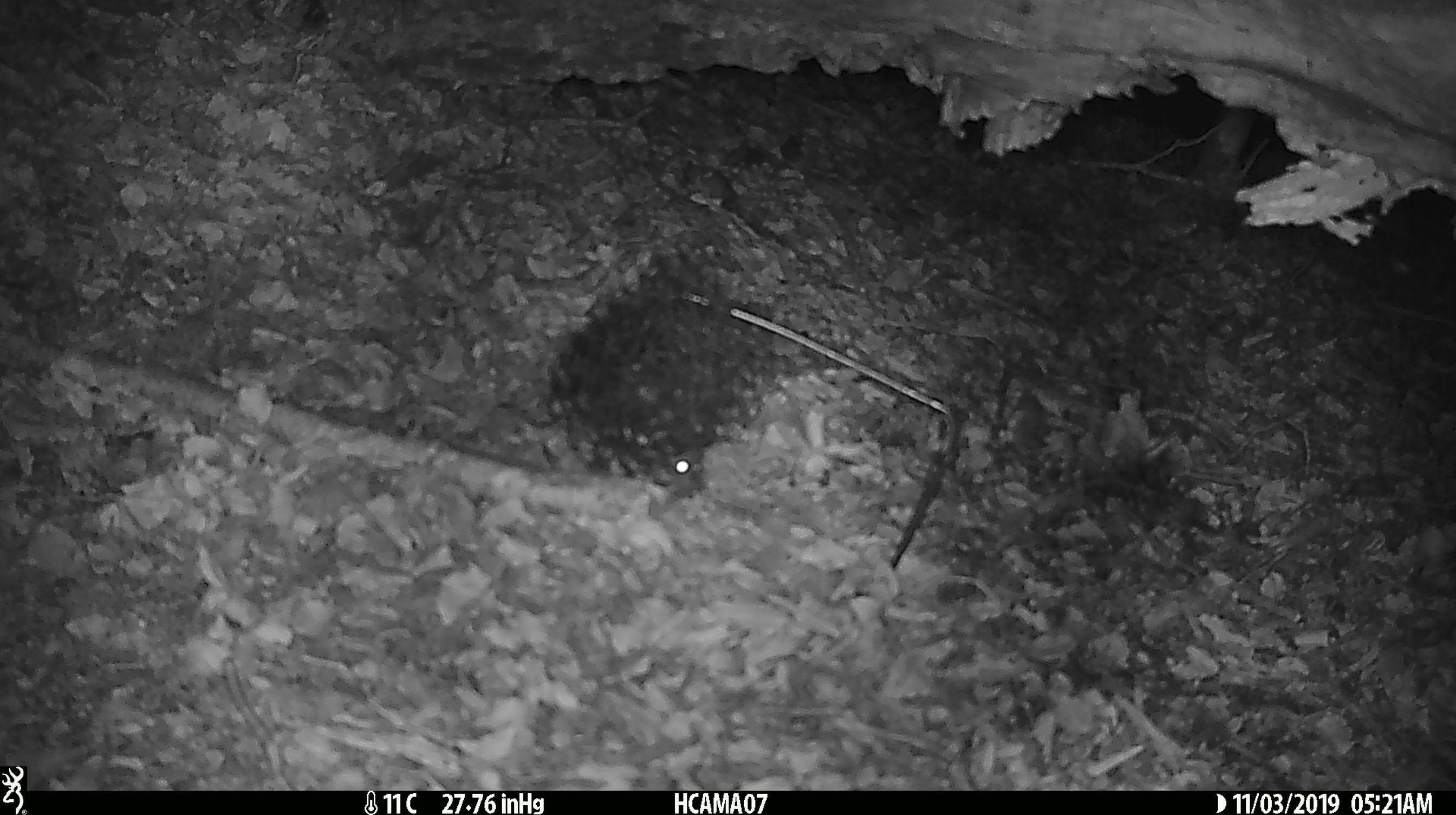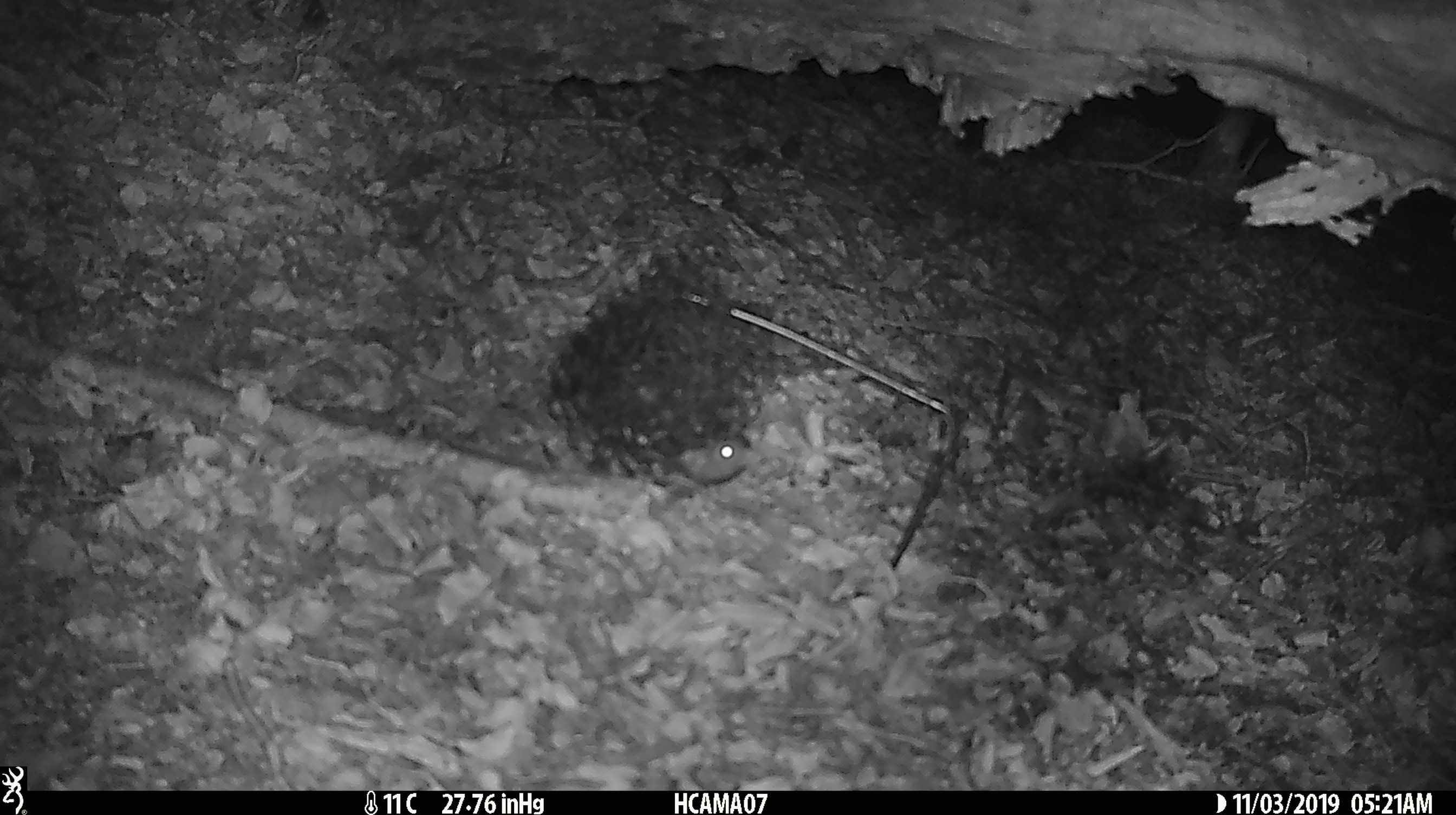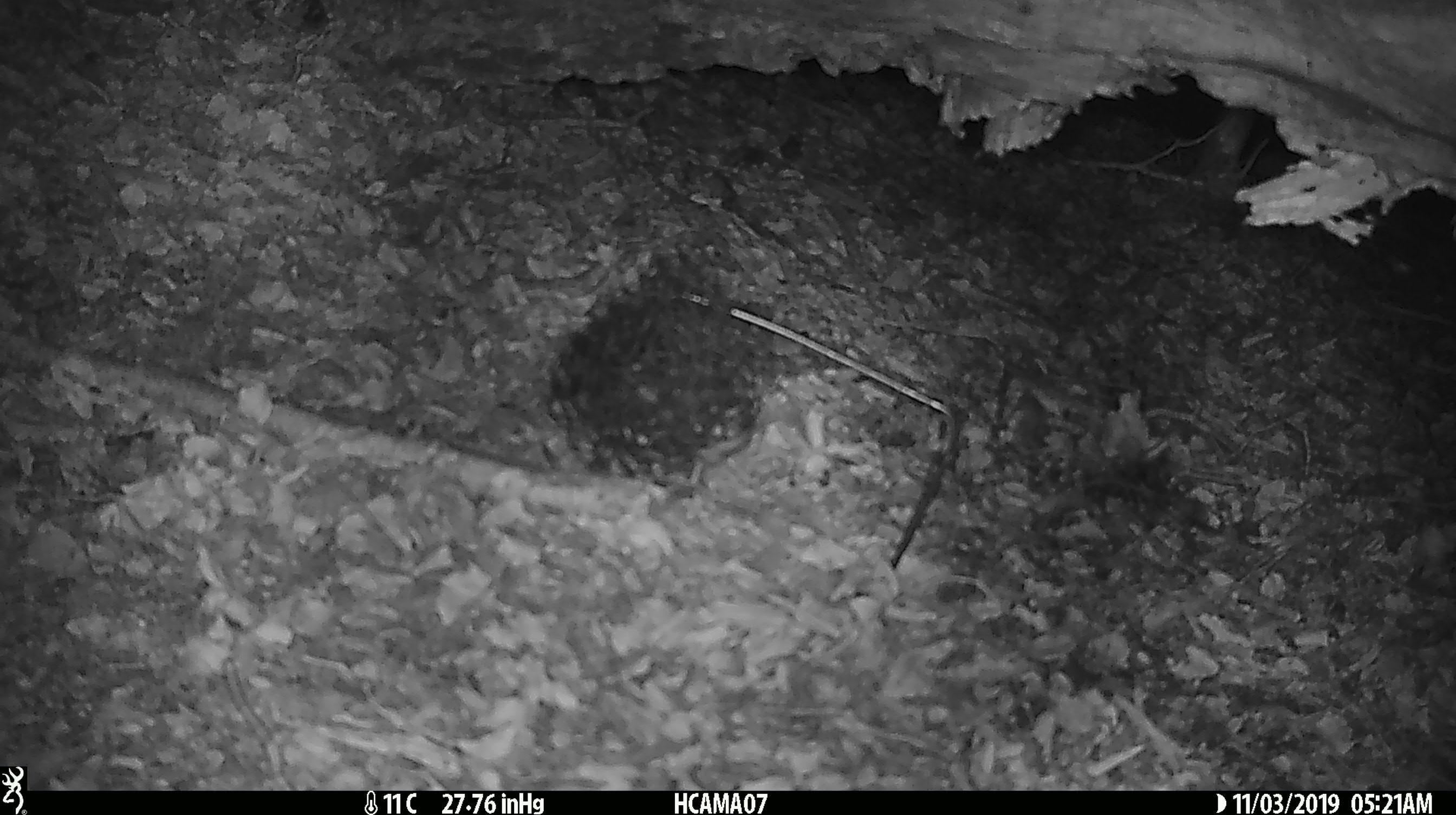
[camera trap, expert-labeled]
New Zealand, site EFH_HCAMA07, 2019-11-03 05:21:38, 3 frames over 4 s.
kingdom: Animalia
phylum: Chordata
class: Mammalia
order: Rodentia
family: Muridae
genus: Mus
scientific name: Mus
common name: mouse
Mouse (Mus).